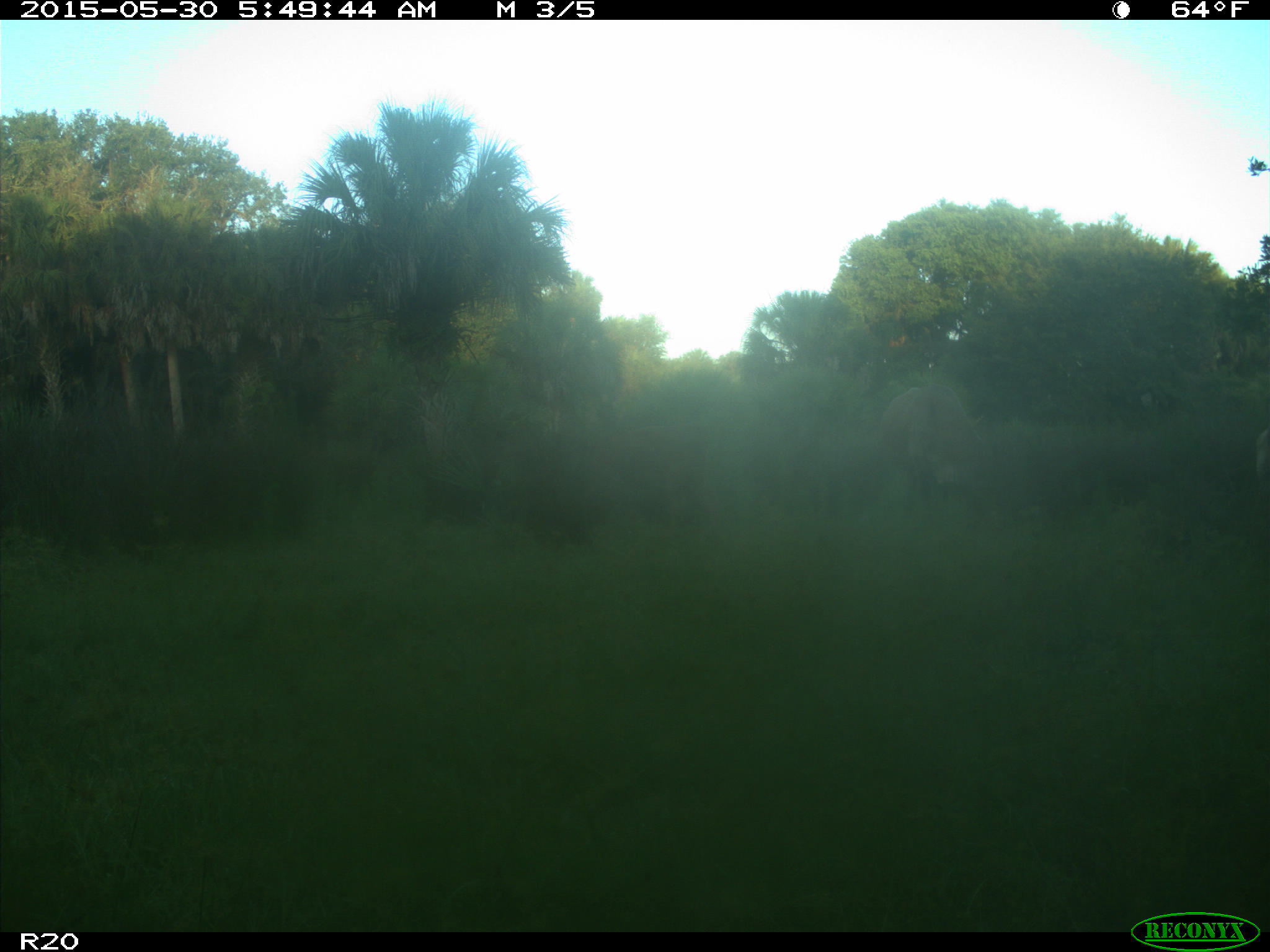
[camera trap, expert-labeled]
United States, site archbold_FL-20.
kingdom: Animalia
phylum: Chordata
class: Mammalia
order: Artiodactyla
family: Bovidae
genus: Bos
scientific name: Bos taurus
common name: domestic cow